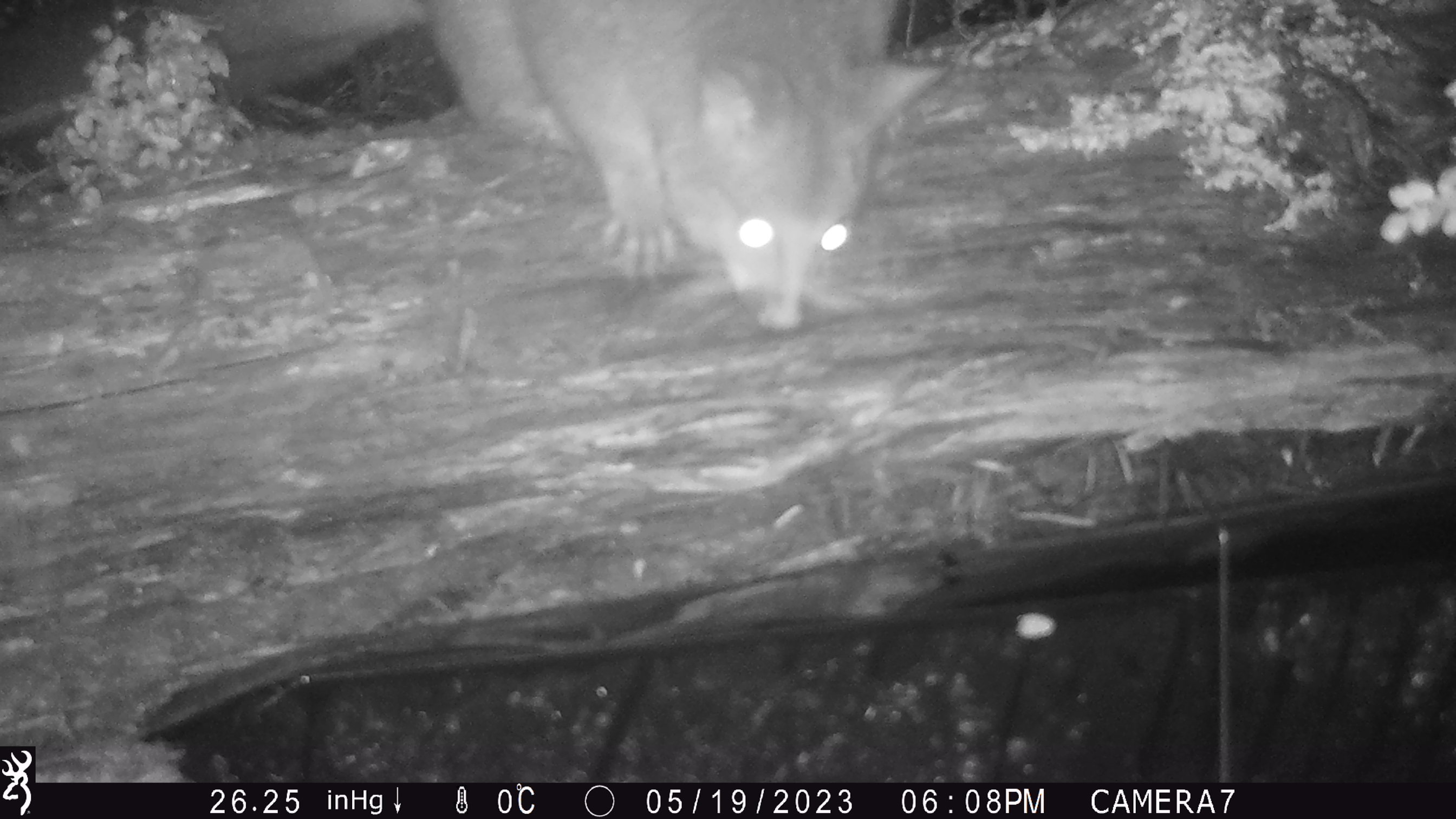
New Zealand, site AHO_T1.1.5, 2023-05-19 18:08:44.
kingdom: Animalia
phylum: Chordata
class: Mammalia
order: Carnivora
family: Mustelidae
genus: Mustela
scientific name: Mustela erminea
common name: stoat